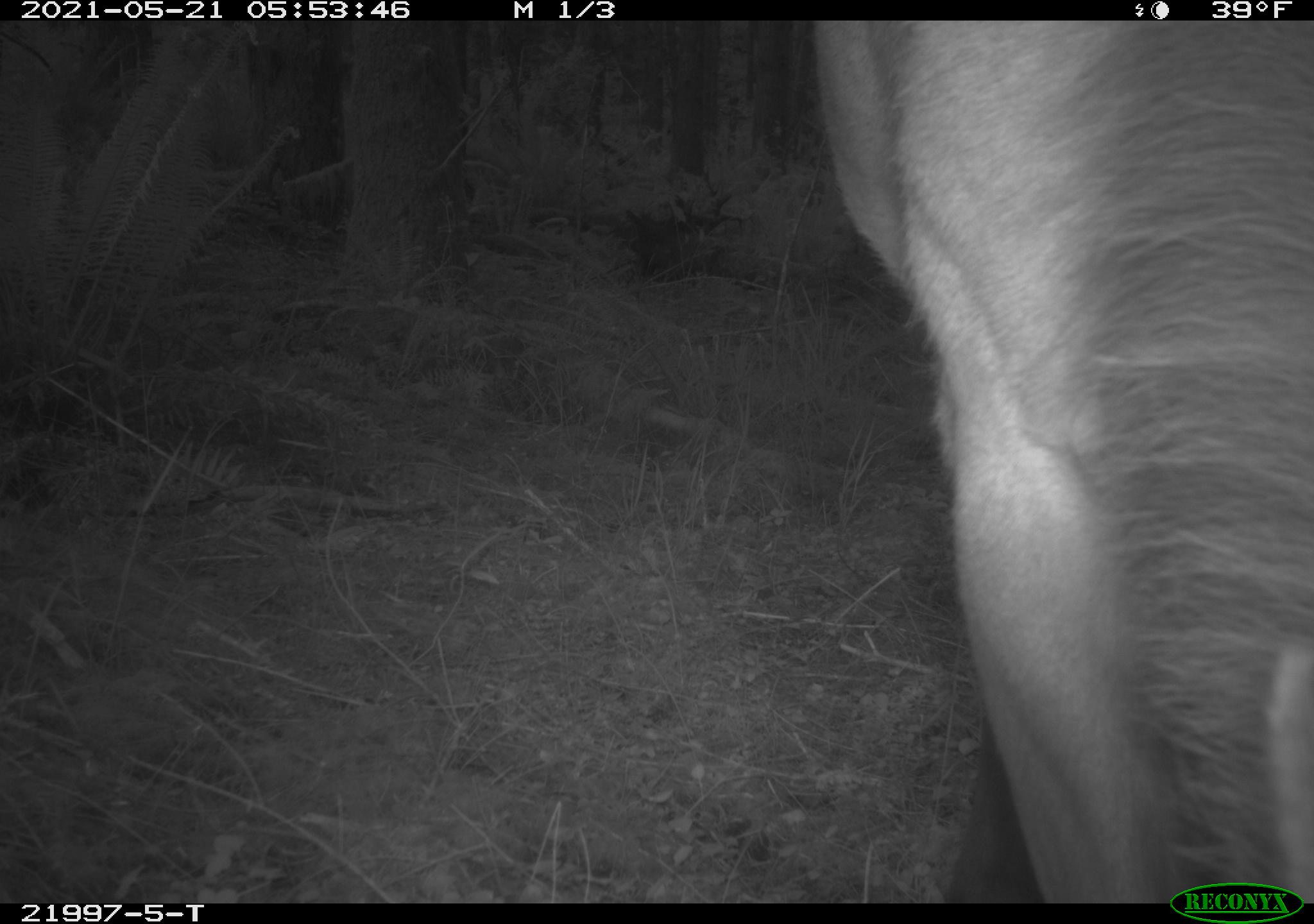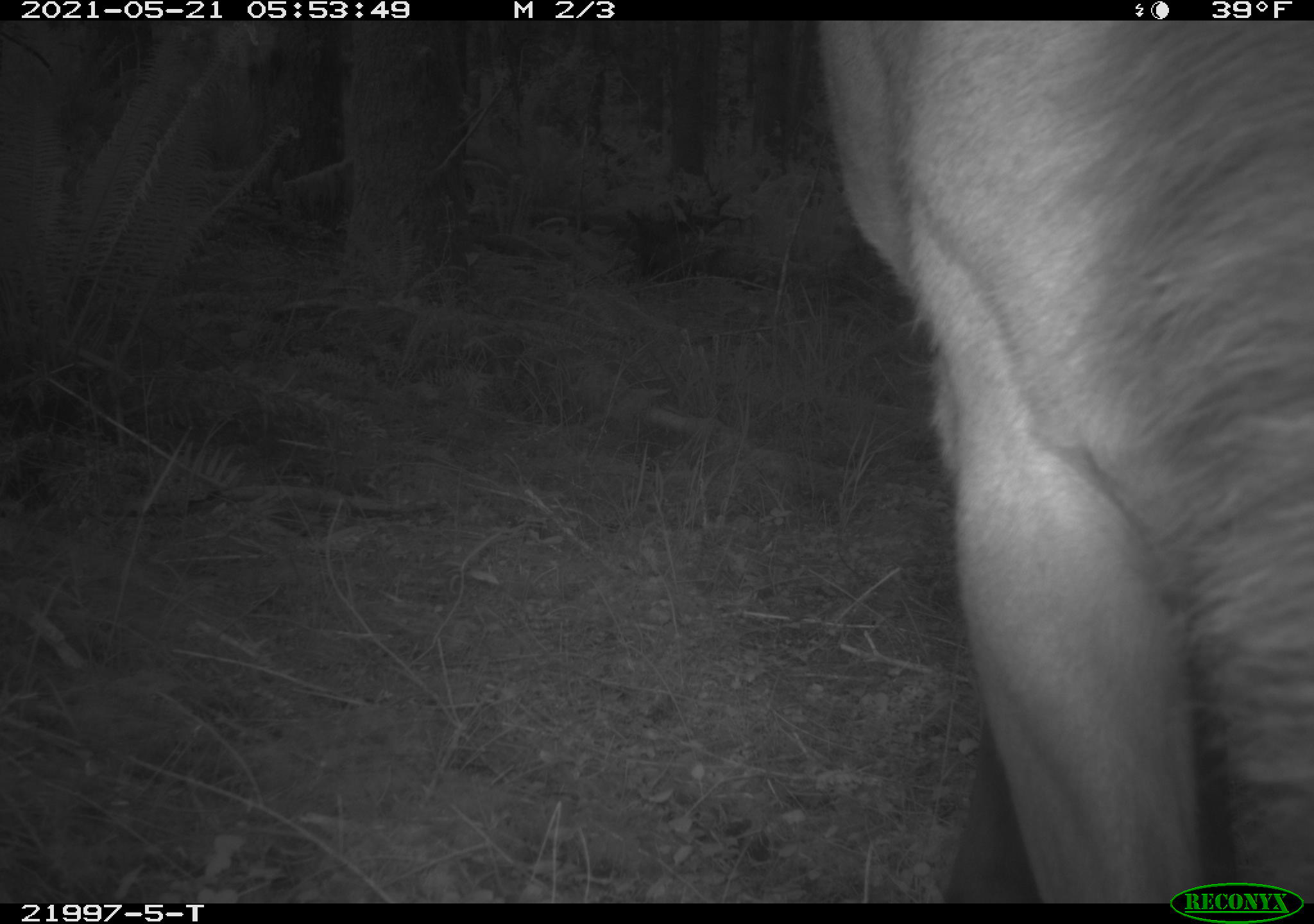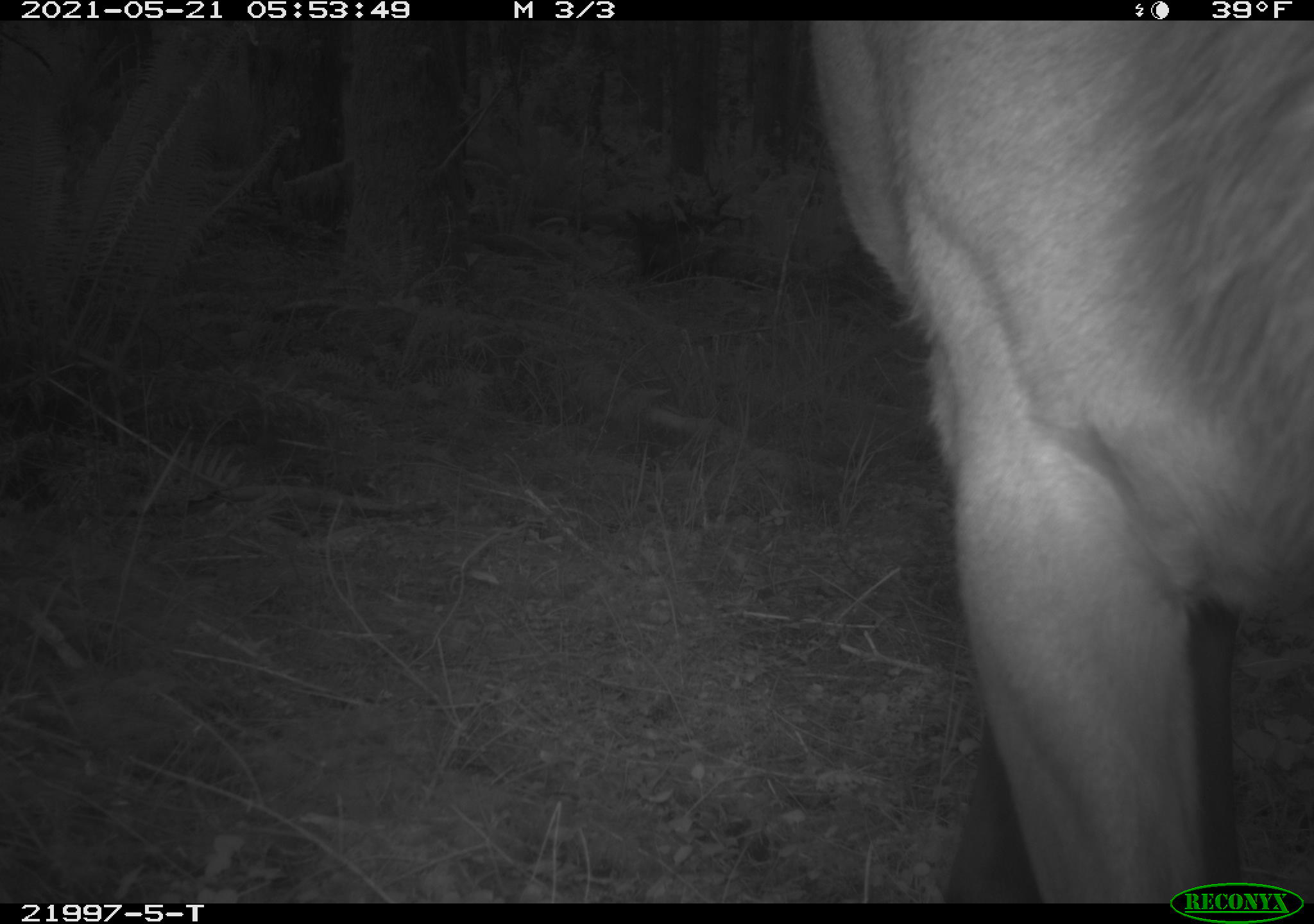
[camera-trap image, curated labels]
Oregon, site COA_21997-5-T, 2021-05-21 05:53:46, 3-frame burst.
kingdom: Animalia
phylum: Chordata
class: Mammalia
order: Artiodactyla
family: Cervidae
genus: Cervus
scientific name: Cervus canadensis roosevelti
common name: roosevelt elk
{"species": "roosevelt elk (Cervus canadensis roosevelti)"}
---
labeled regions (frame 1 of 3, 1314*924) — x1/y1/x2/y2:
roosevelt elk: 812/21/1312/880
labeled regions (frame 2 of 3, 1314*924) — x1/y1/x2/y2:
roosevelt elk: 803/21/1311/879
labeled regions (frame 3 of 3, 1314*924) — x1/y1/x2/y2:
roosevelt elk: 796/21/1312/878